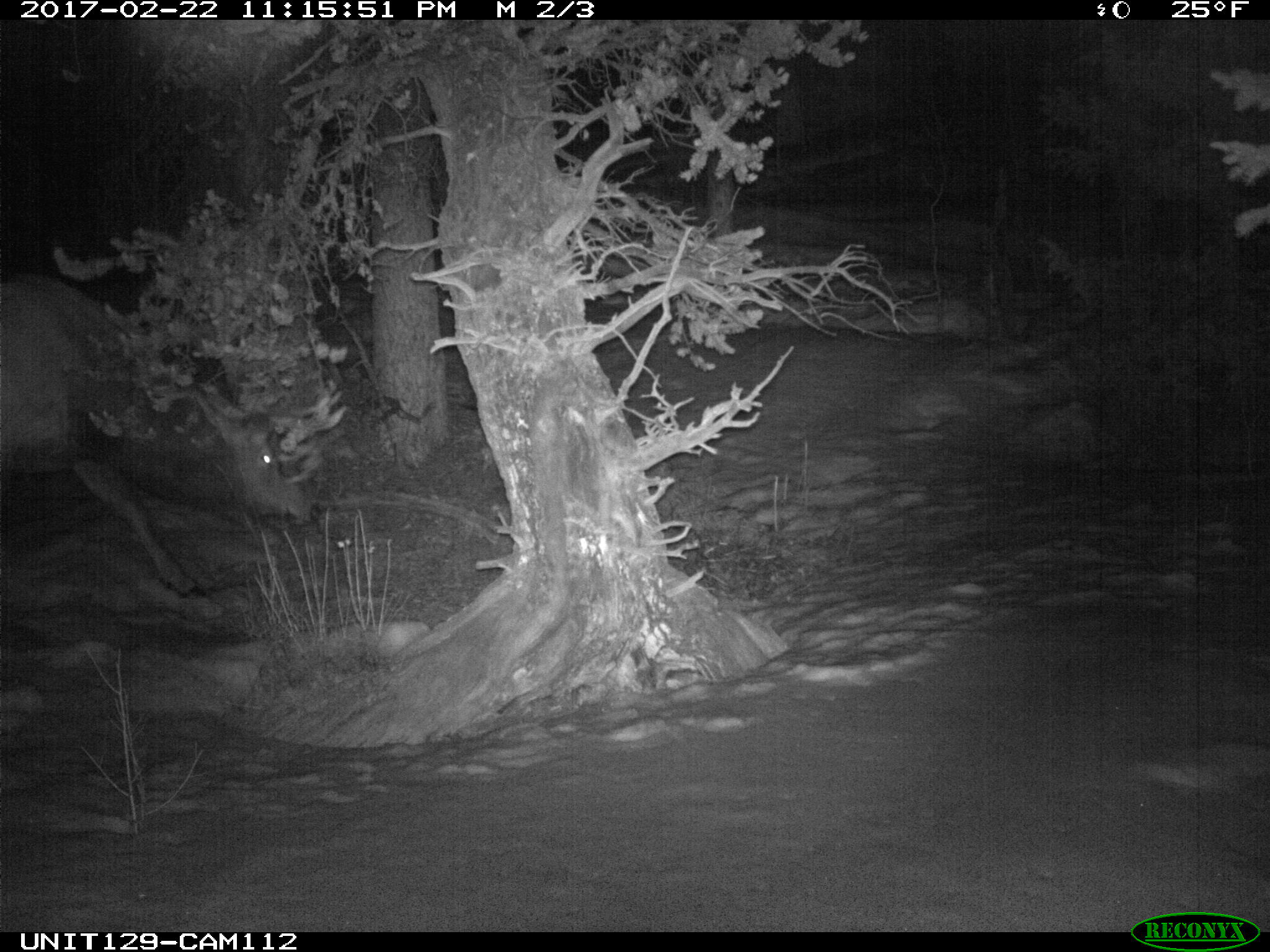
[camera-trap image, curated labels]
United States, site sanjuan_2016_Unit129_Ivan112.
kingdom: Animalia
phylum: Chordata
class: Mammalia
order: Artiodactyla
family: Cervidae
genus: Cervus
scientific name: Cervus elaphus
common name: red deer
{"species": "Cervus elaphus (red deer)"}